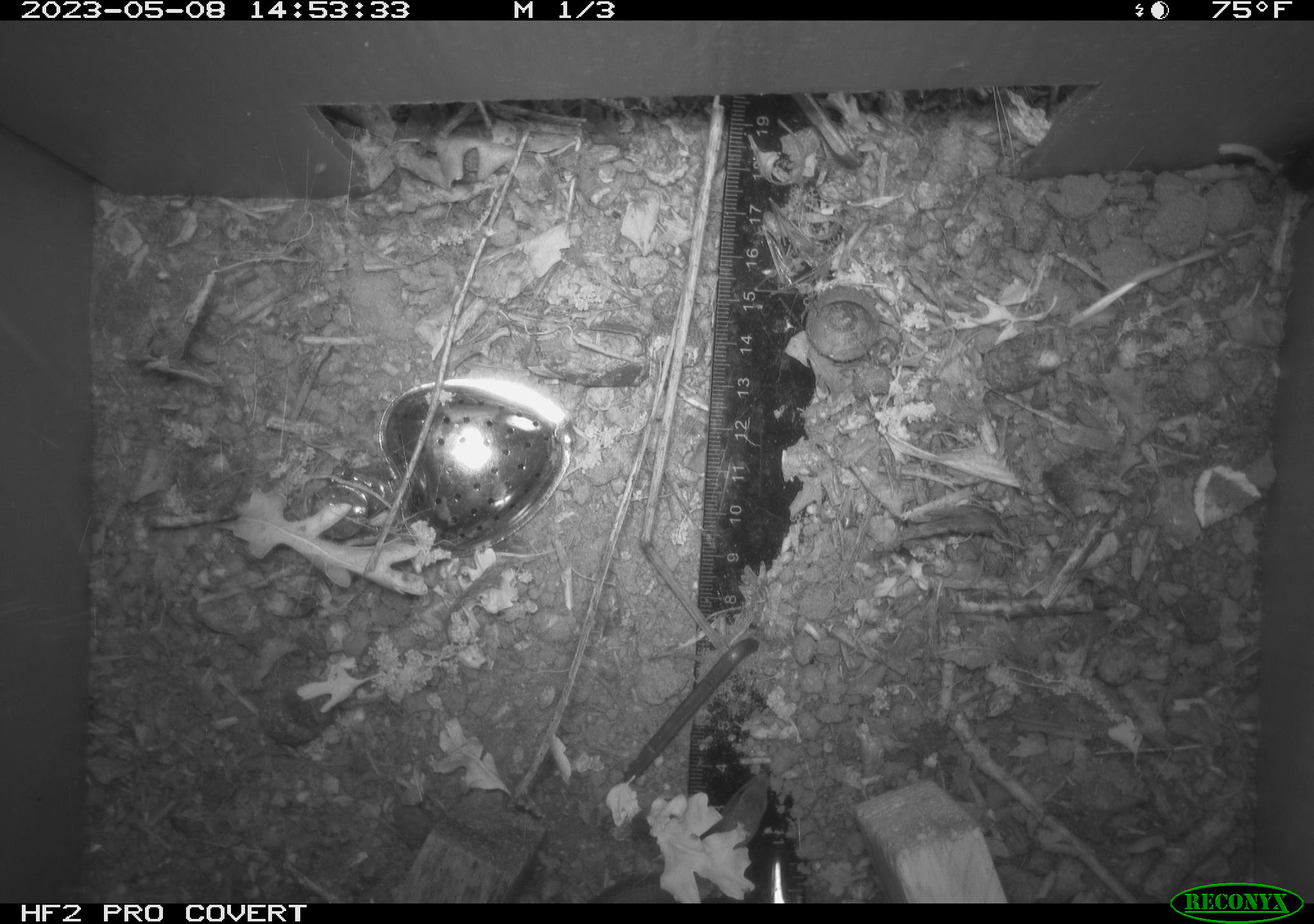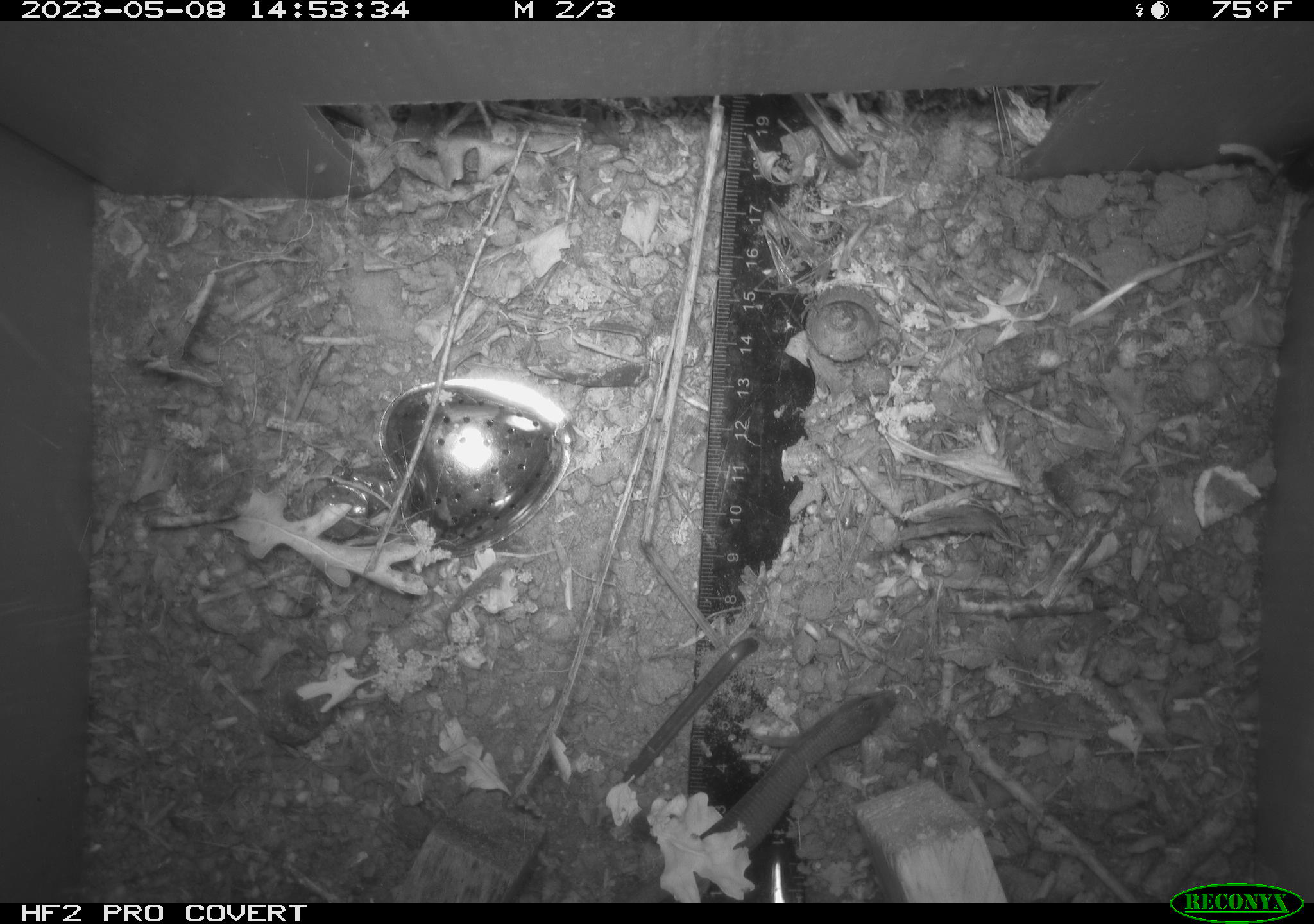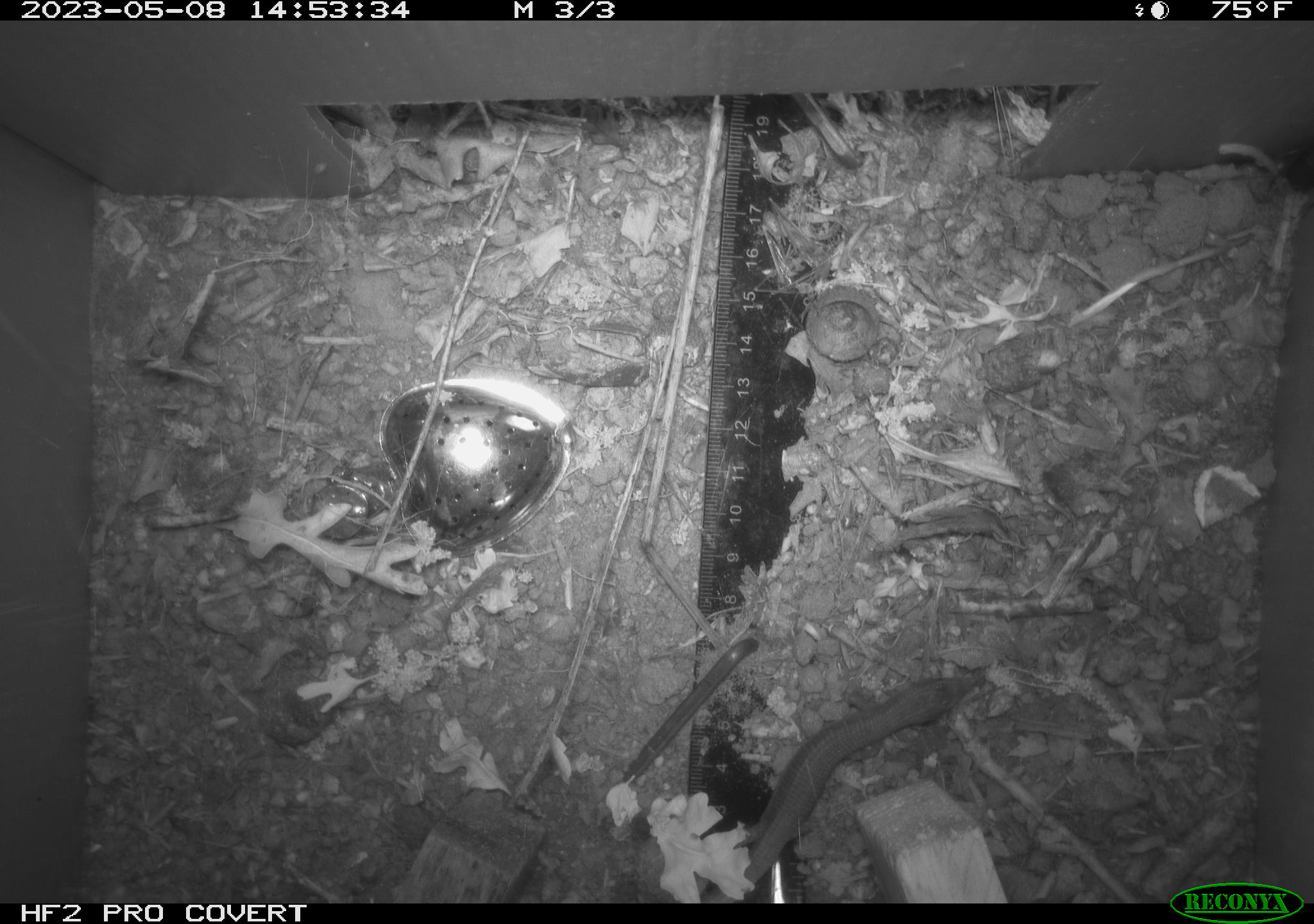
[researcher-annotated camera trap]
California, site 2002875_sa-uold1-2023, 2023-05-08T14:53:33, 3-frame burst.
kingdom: Animalia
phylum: Chordata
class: Reptilia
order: Squamata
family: Anguidae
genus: Elgaria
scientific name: Elgaria multicarinata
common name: southern alligator lizard